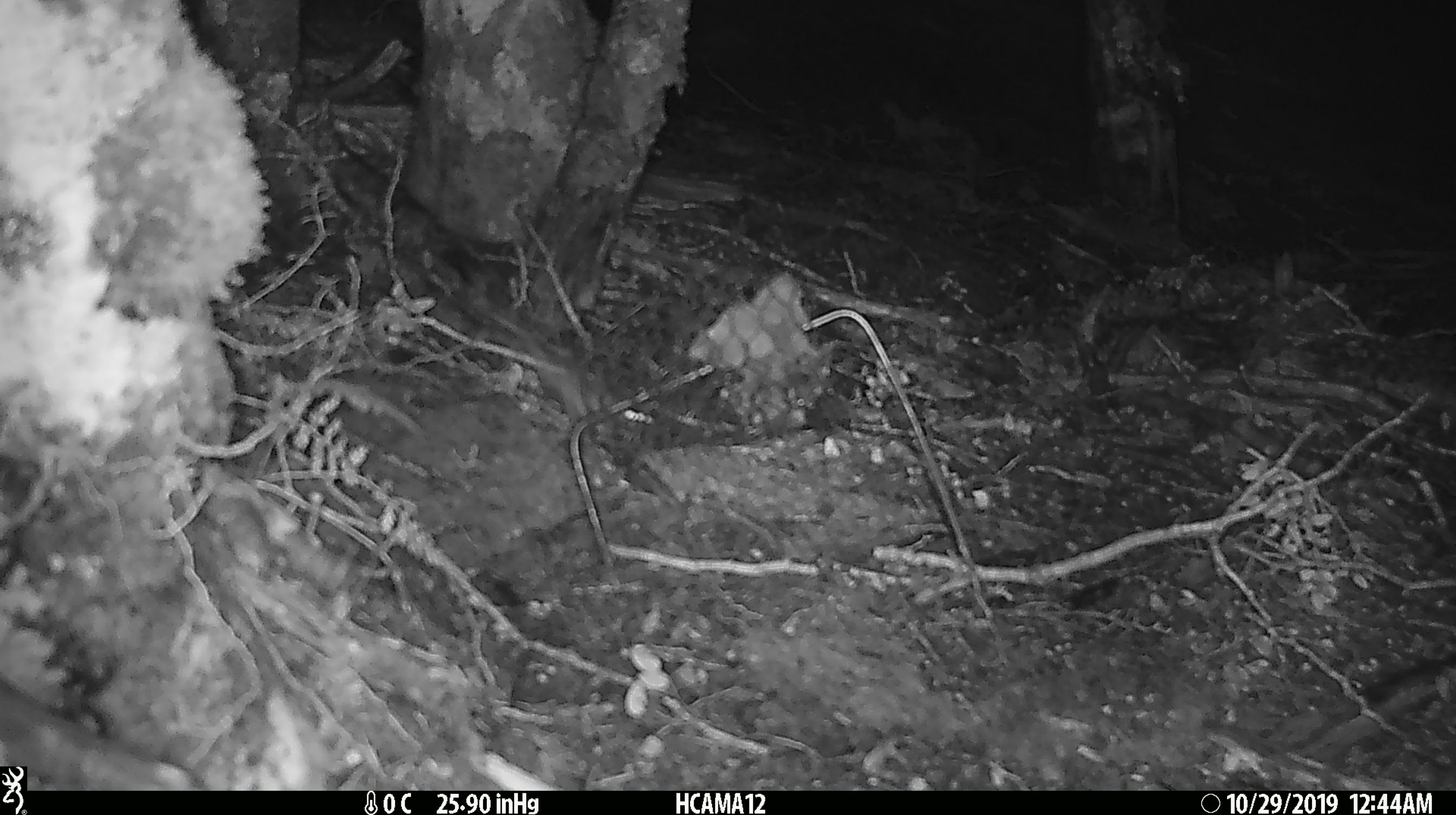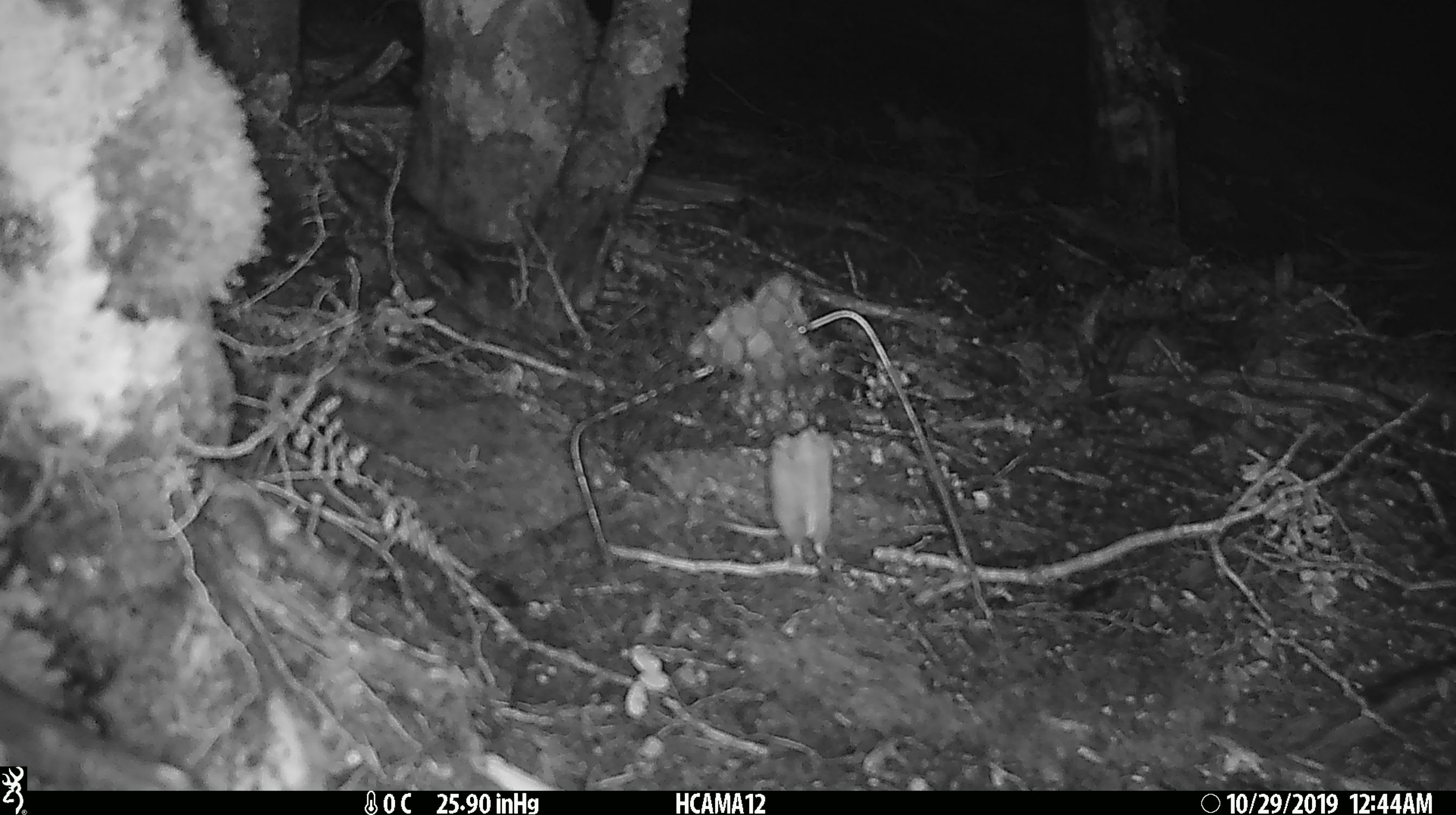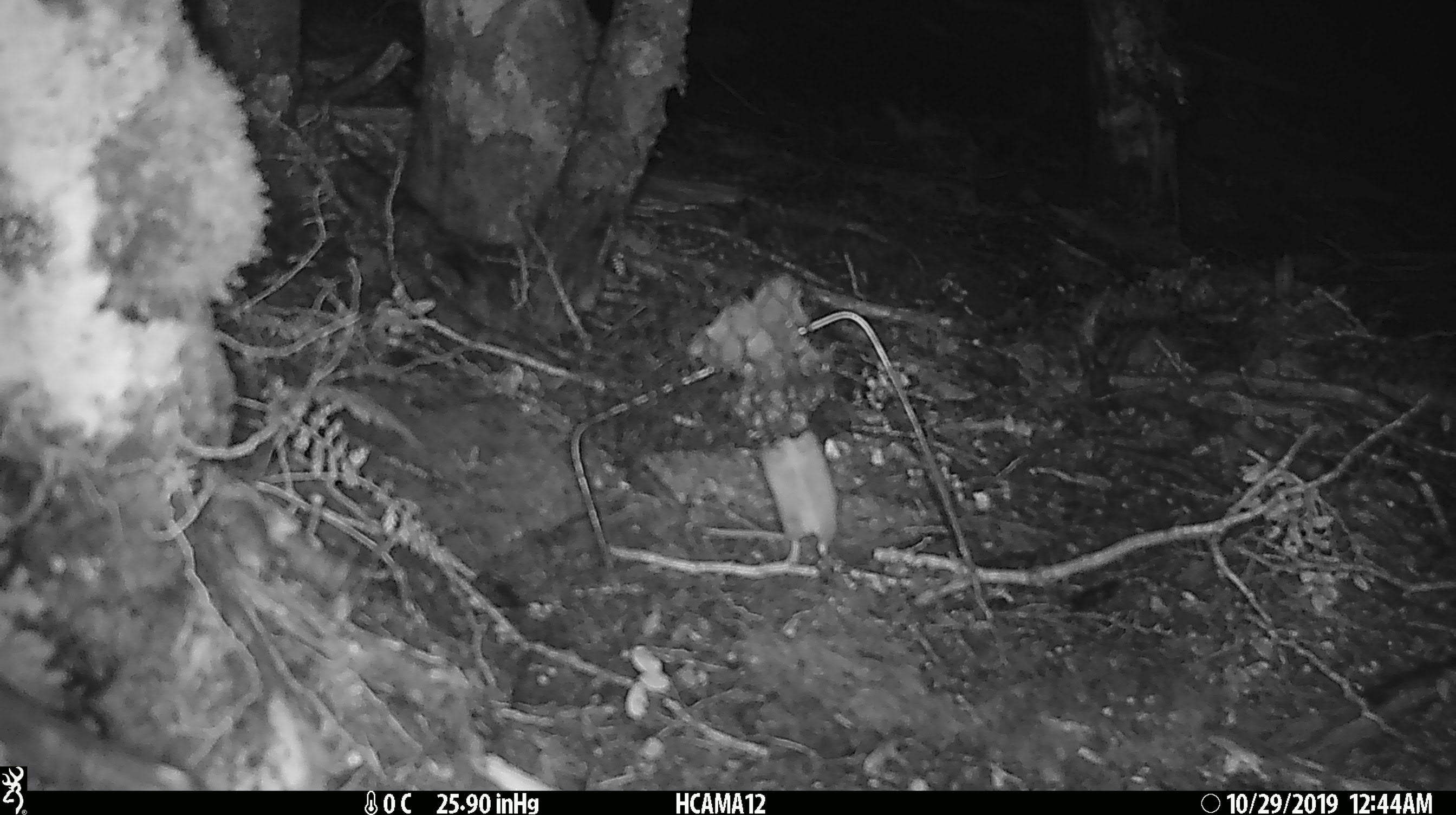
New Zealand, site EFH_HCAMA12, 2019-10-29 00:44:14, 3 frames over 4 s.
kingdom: Animalia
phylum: Chordata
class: Mammalia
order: Rodentia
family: Muridae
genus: Mus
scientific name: Mus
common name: mouse